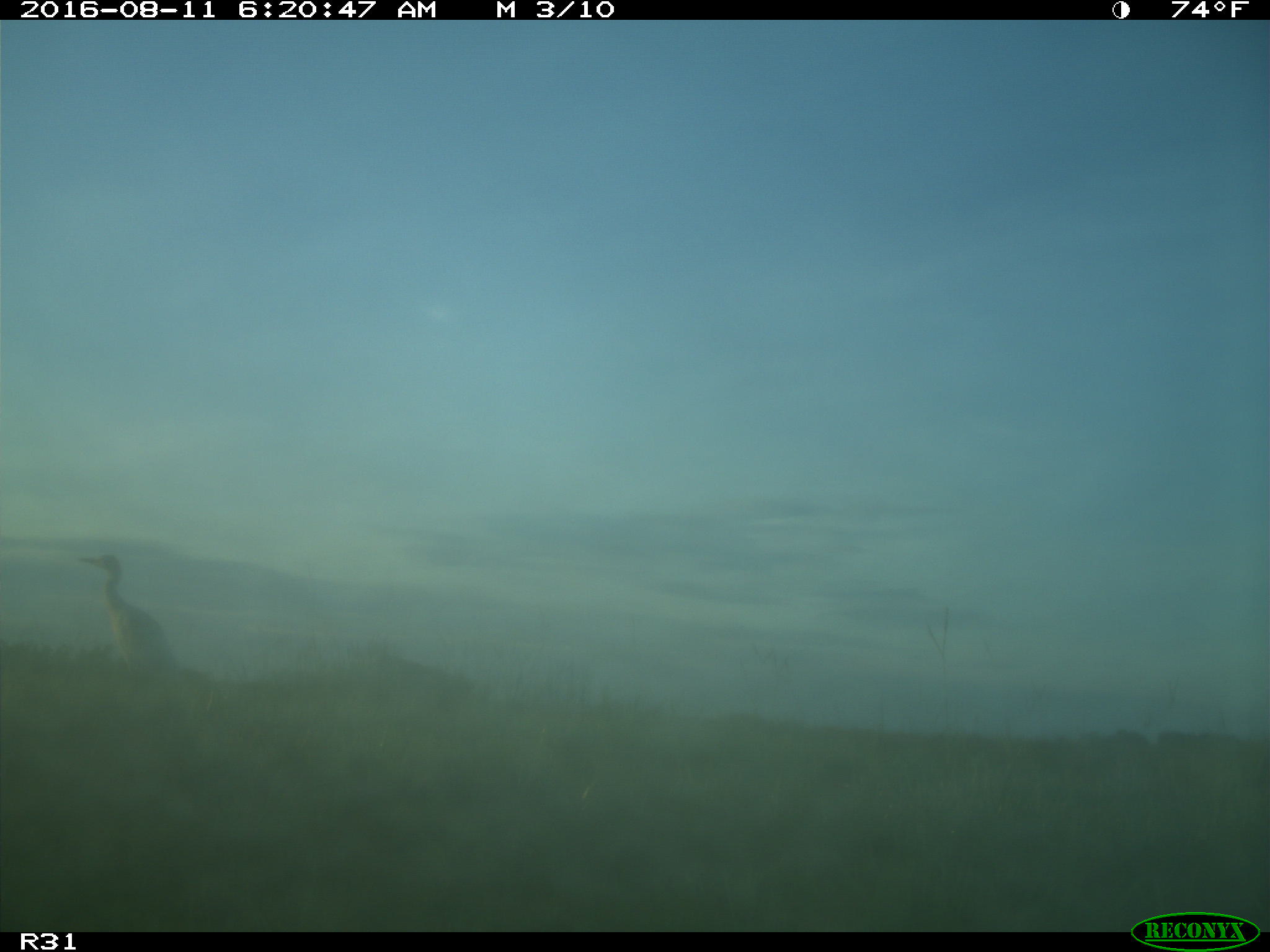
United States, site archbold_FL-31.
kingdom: Animalia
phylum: Chordata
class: Aves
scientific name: Aves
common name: birds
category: unidentified bird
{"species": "unidentified bird (birds) (Aves)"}